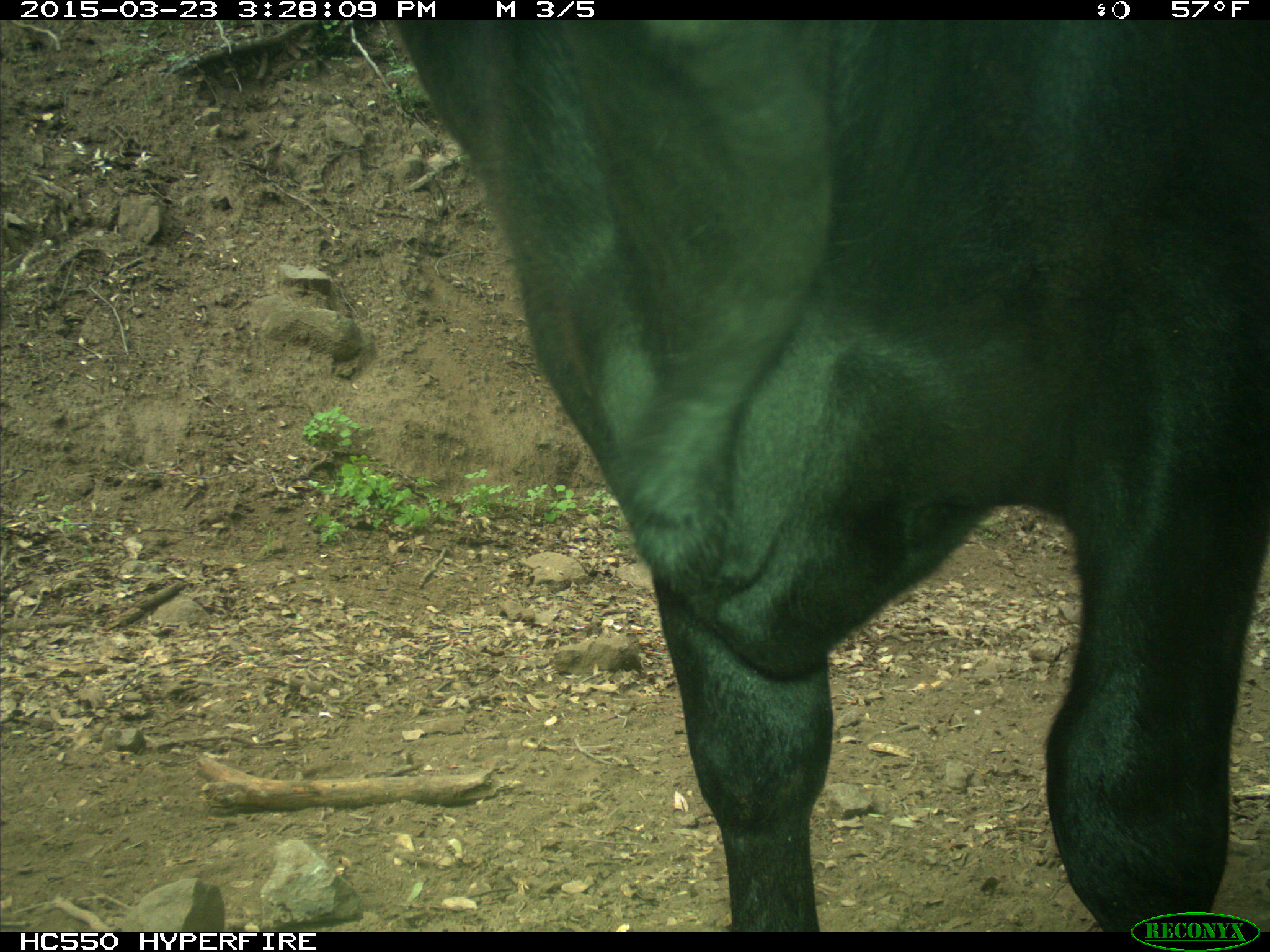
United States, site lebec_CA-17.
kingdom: Animalia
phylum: Chordata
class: Mammalia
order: Artiodactyla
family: Bovidae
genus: Bos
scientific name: Bos taurus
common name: domestic cow